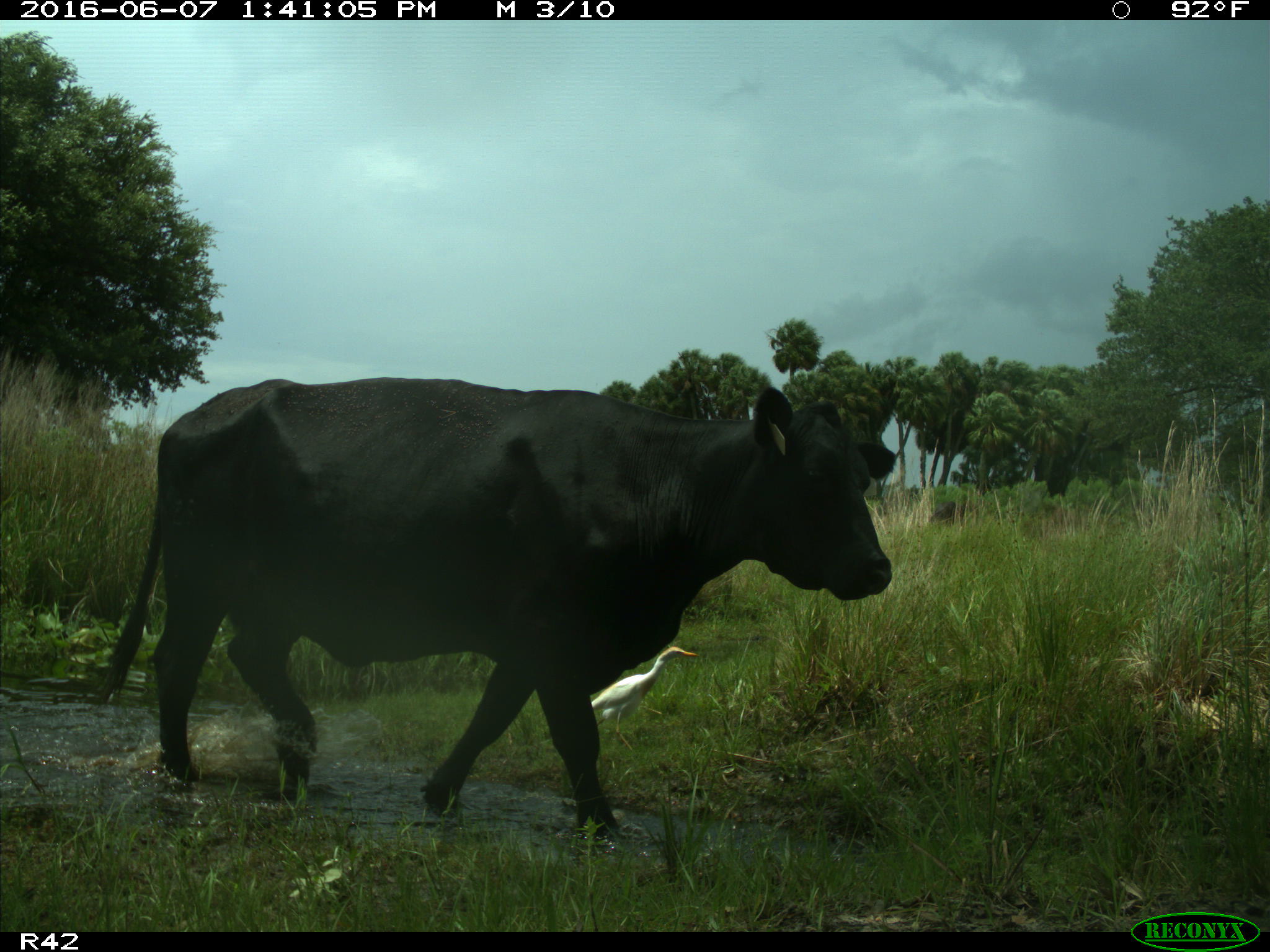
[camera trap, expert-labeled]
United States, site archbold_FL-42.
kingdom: Animalia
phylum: Chordata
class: Mammalia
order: Artiodactyla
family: Bovidae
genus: Bos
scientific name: Bos taurus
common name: domestic cow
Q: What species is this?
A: Bos taurus (domestic cow).